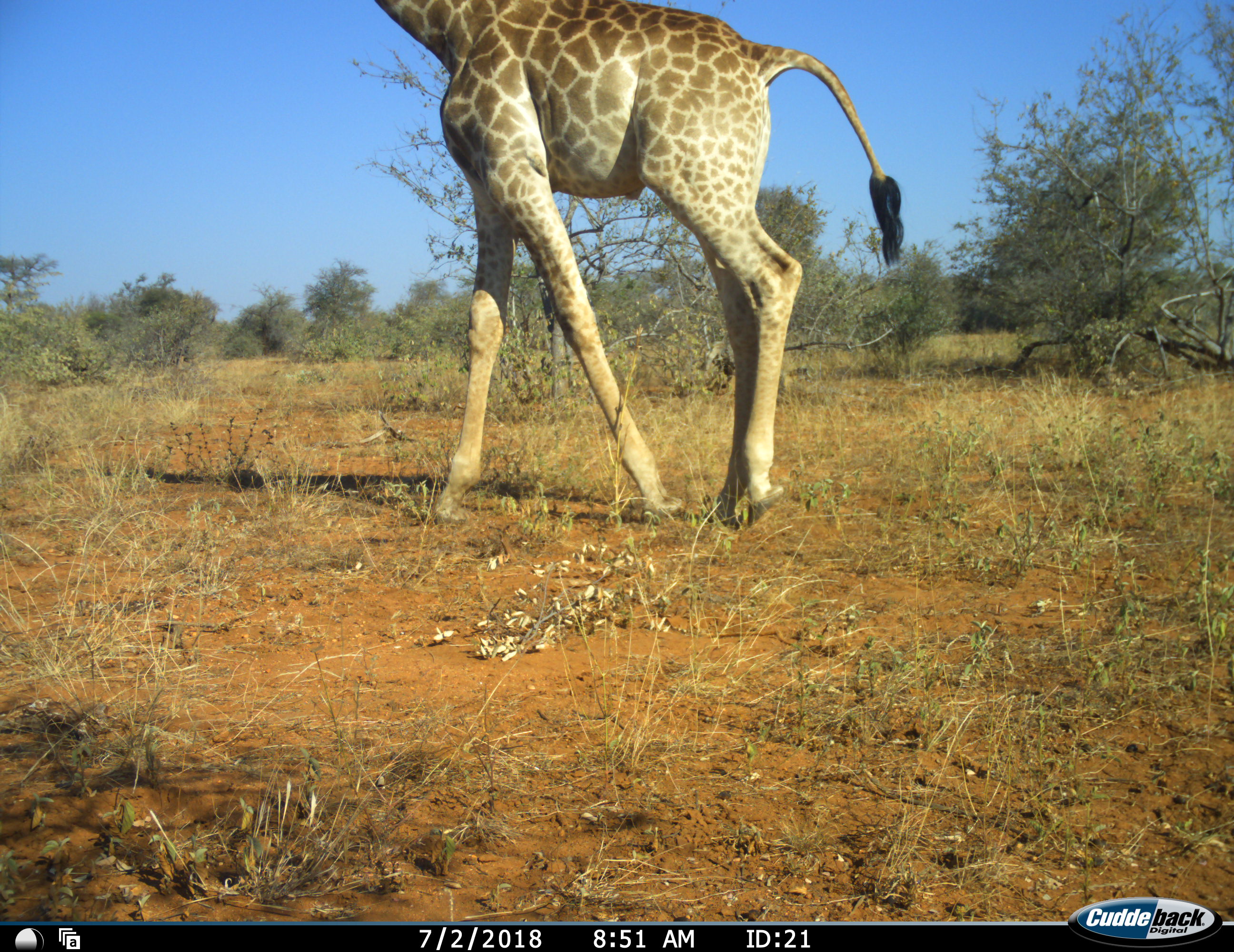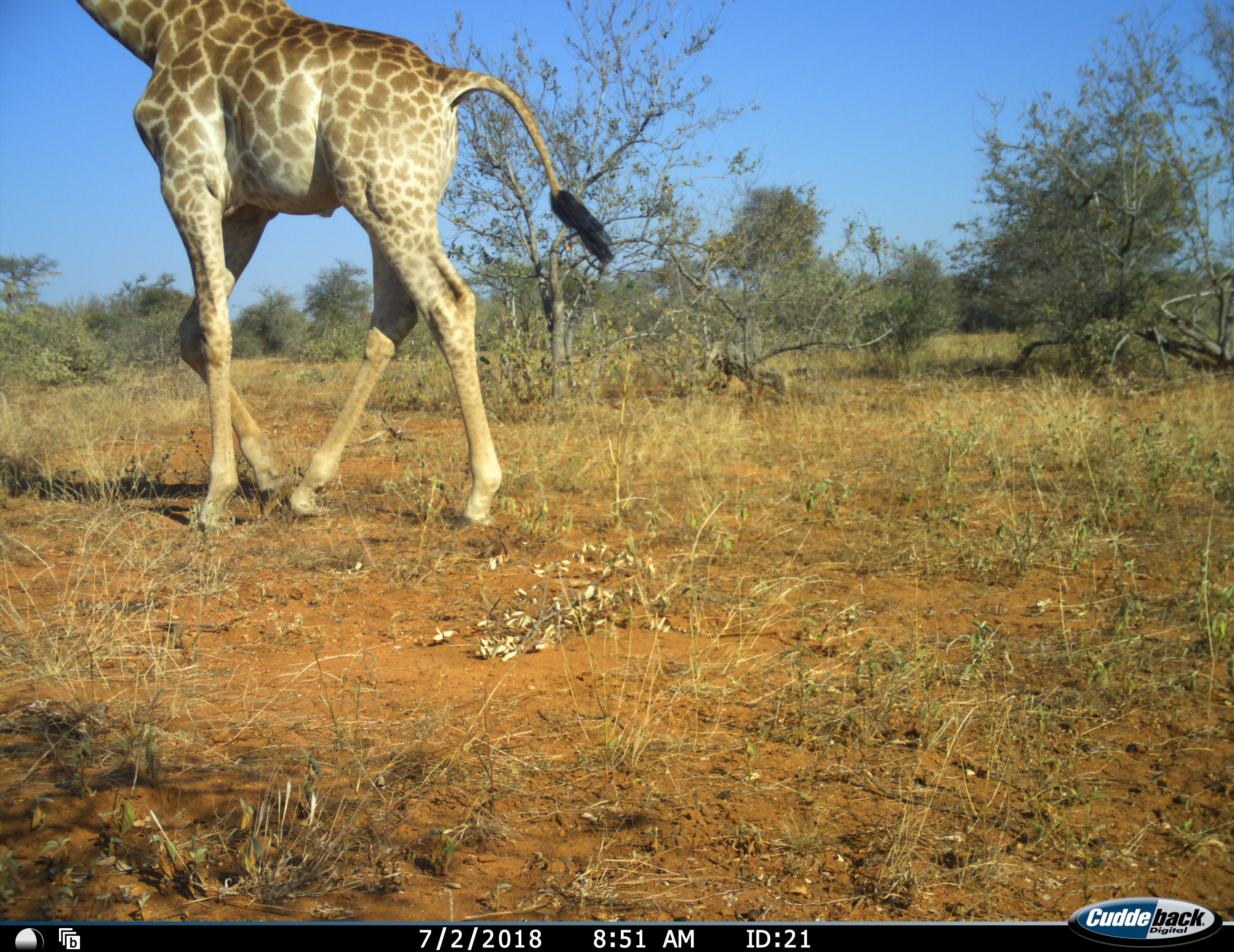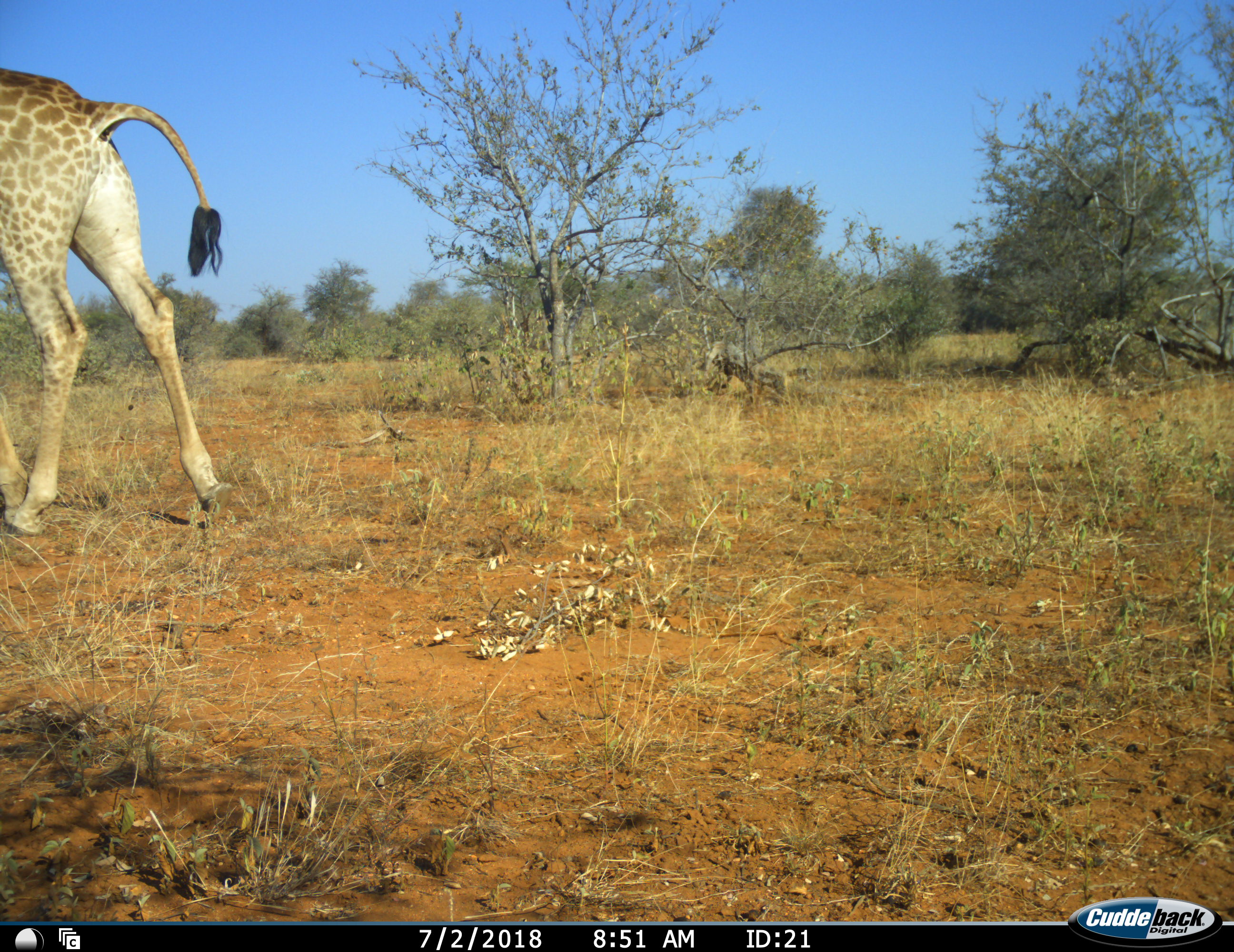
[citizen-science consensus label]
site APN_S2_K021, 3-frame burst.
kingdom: Animalia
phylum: Chordata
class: Mammalia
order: Artiodactyla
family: Giraffidae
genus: Giraffa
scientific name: Giraffa camelopardalis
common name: giraffe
Giraffe (Giraffa camelopardalis), count 1. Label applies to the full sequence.